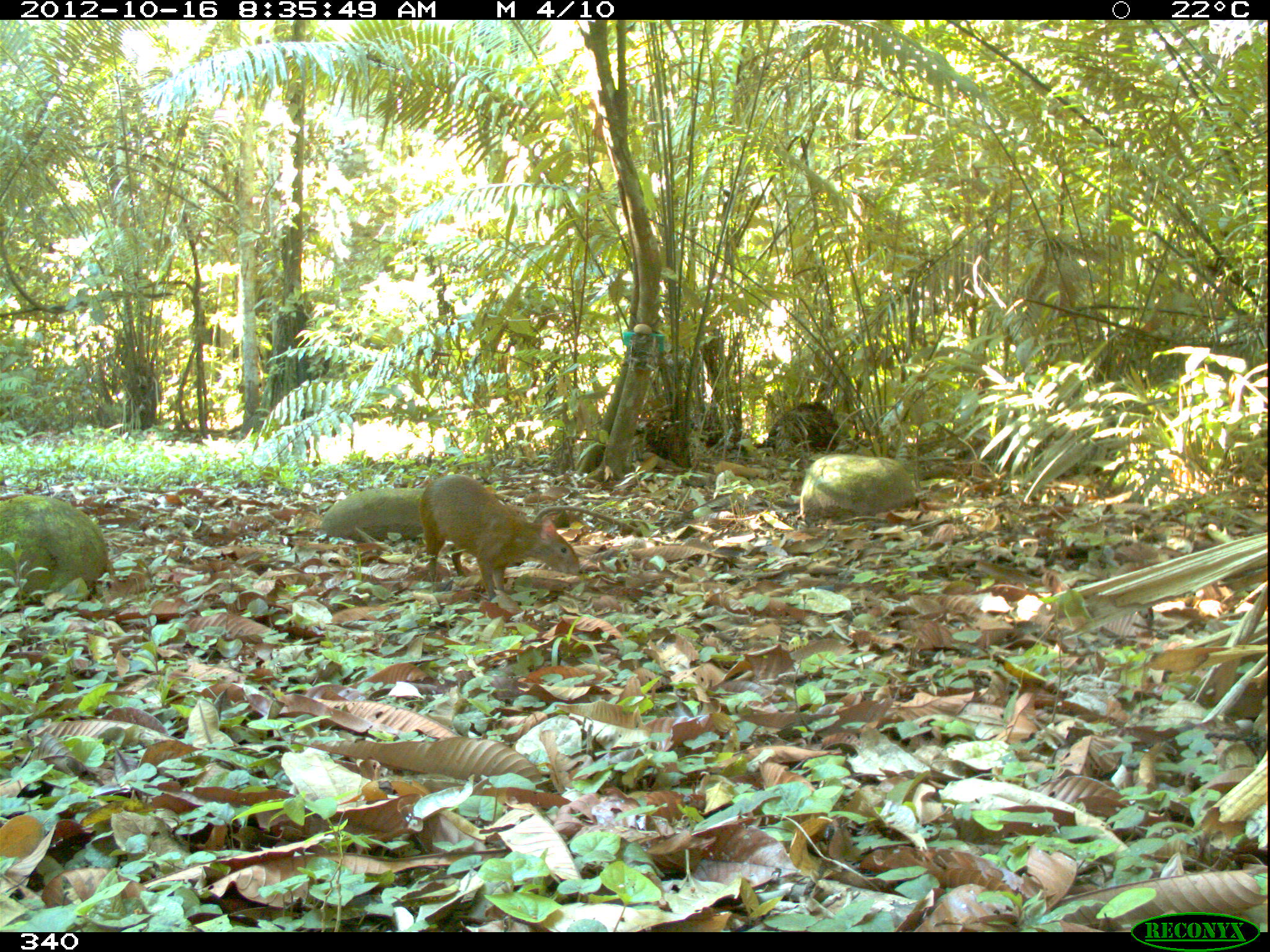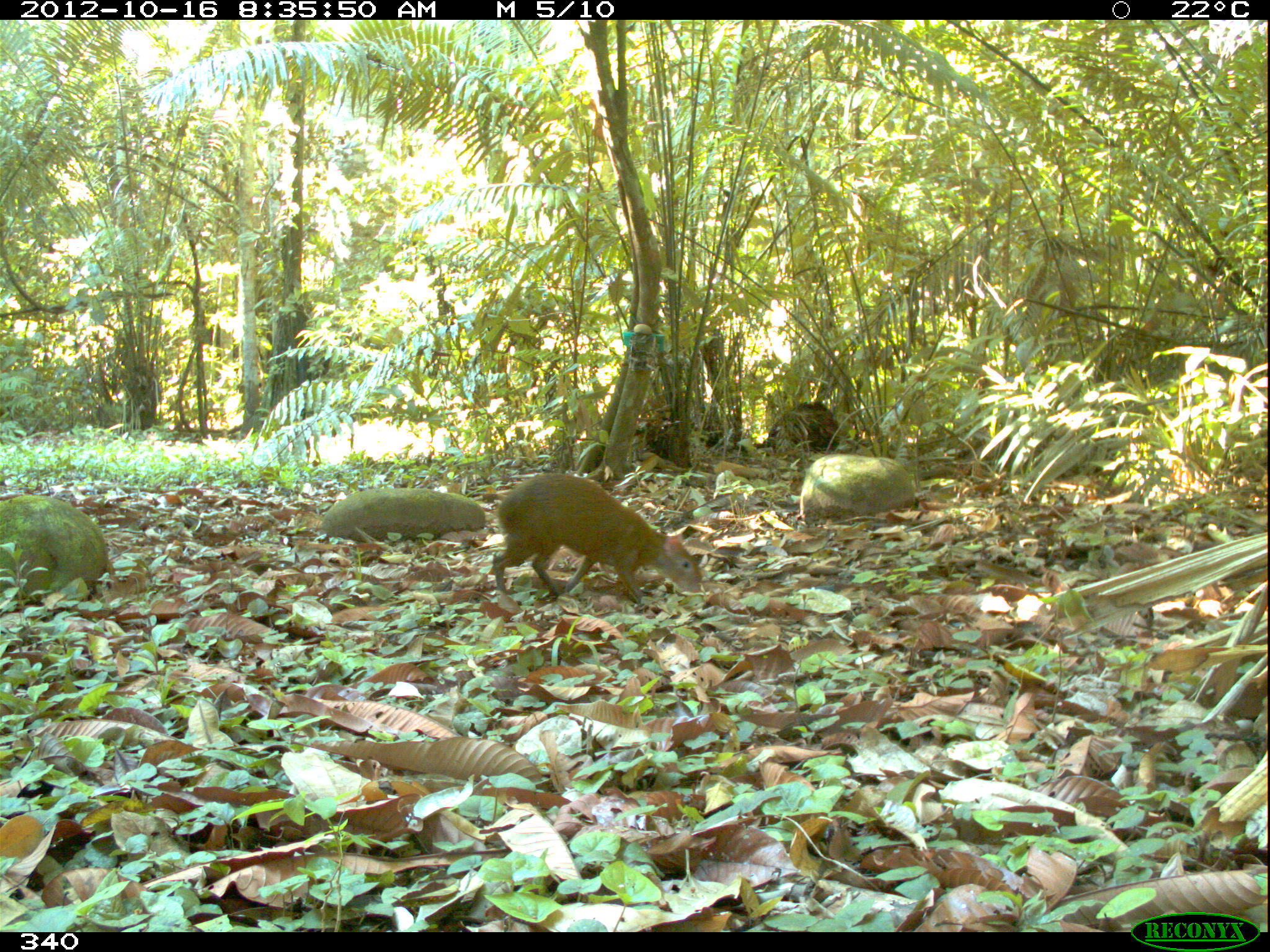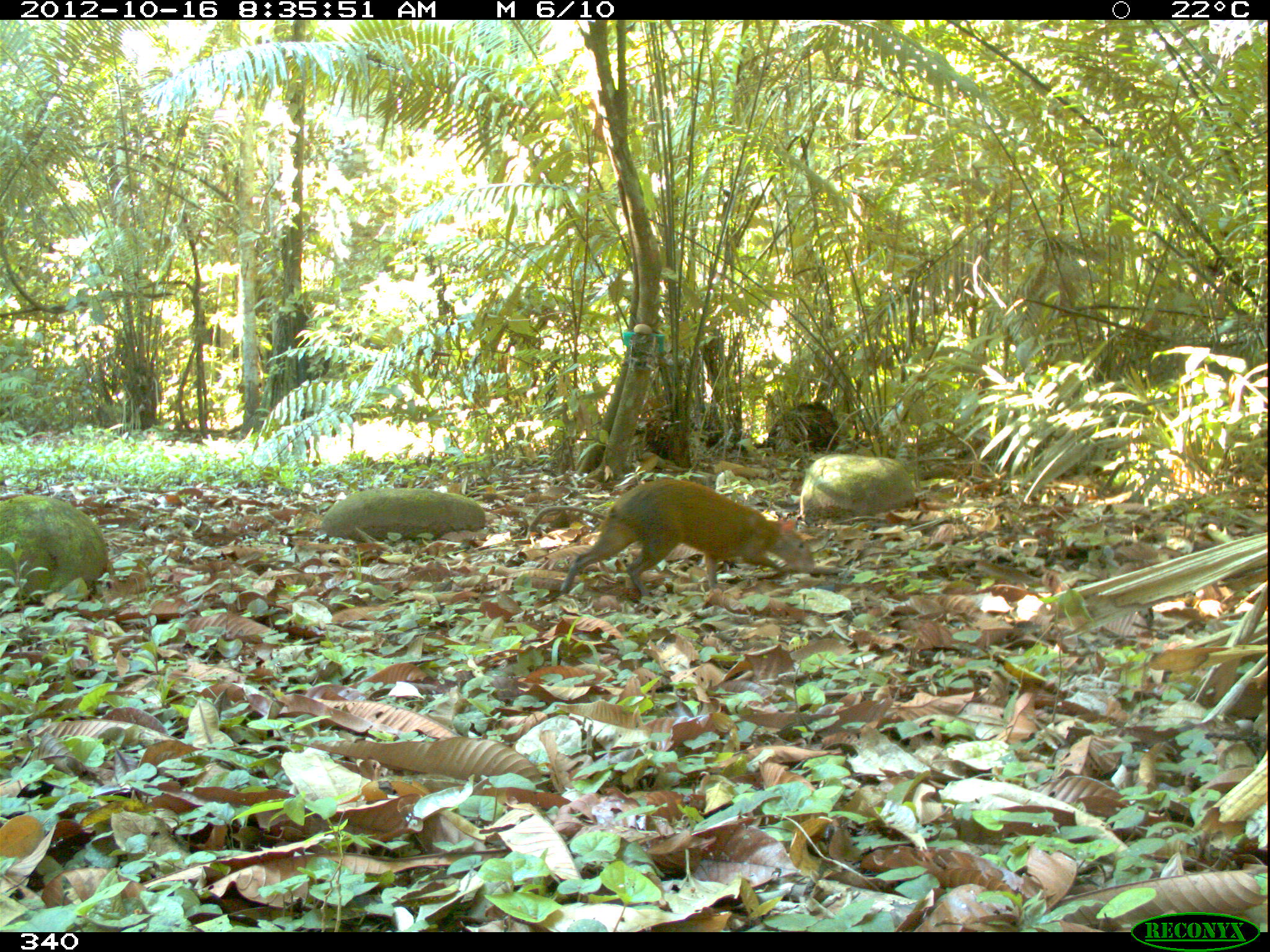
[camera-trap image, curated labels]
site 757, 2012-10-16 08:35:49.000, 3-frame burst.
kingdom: Animalia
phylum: Chordata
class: Mammalia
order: Rodentia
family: Dasyproctidae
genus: Dasyprocta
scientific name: Dasyprocta punctata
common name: central american agouti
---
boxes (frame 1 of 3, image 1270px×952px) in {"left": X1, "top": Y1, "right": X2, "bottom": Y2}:
dasyprocta punctata: {"left": 419, "top": 474, "right": 580, "bottom": 599}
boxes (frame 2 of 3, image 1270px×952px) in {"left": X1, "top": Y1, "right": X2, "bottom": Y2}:
dasyprocta punctata: {"left": 493, "top": 473, "right": 707, "bottom": 606}; {"left": 767, "top": 400, "right": 838, "bottom": 449}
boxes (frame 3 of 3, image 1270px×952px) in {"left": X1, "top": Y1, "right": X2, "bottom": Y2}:
dasyprocta punctata: {"left": 527, "top": 477, "right": 815, "bottom": 597}